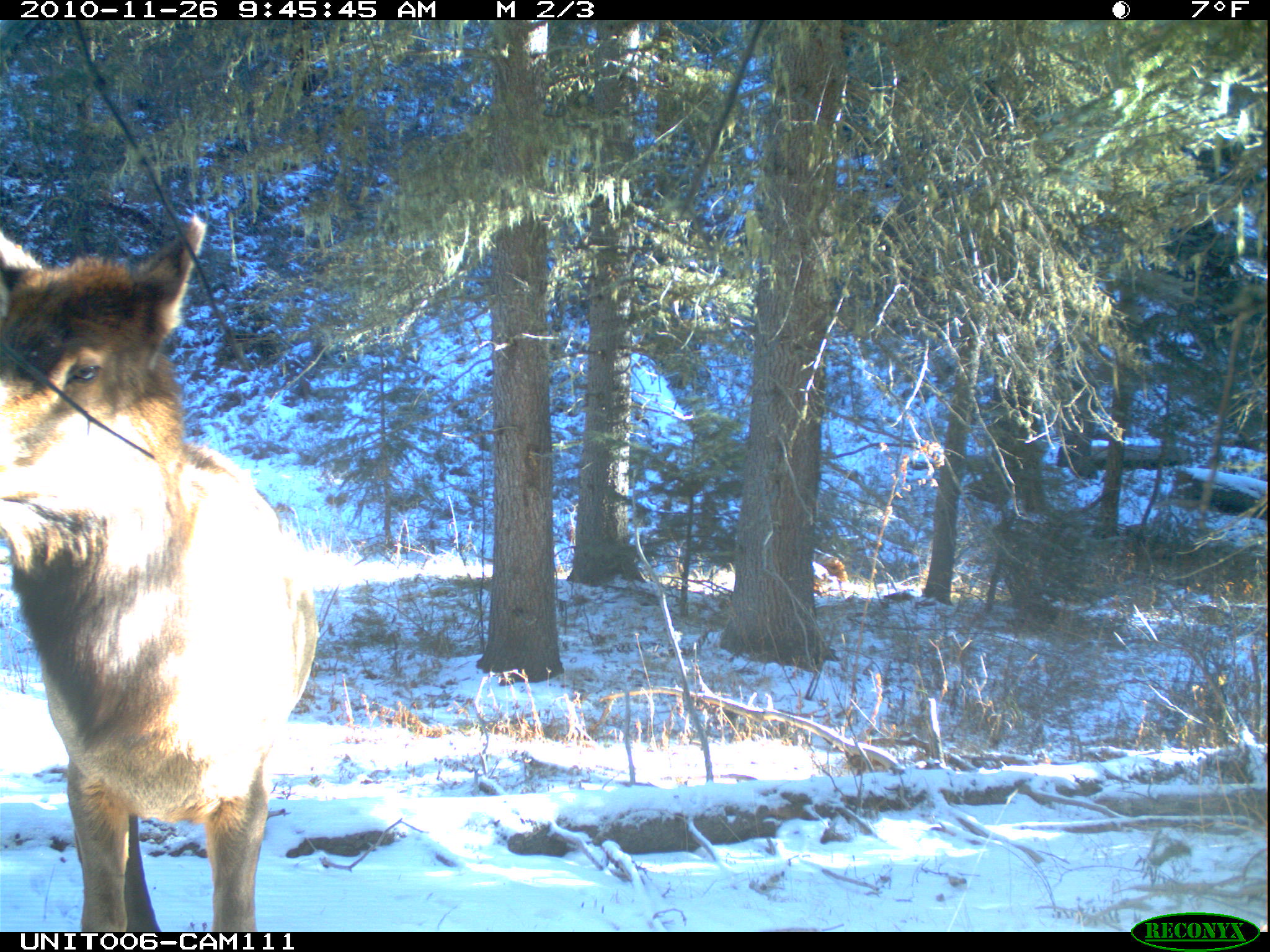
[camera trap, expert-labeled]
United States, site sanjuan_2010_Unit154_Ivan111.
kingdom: Animalia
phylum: Chordata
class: Mammalia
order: Artiodactyla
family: Cervidae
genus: Cervus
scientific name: Cervus elaphus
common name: red deer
Cervus elaphus (red deer).